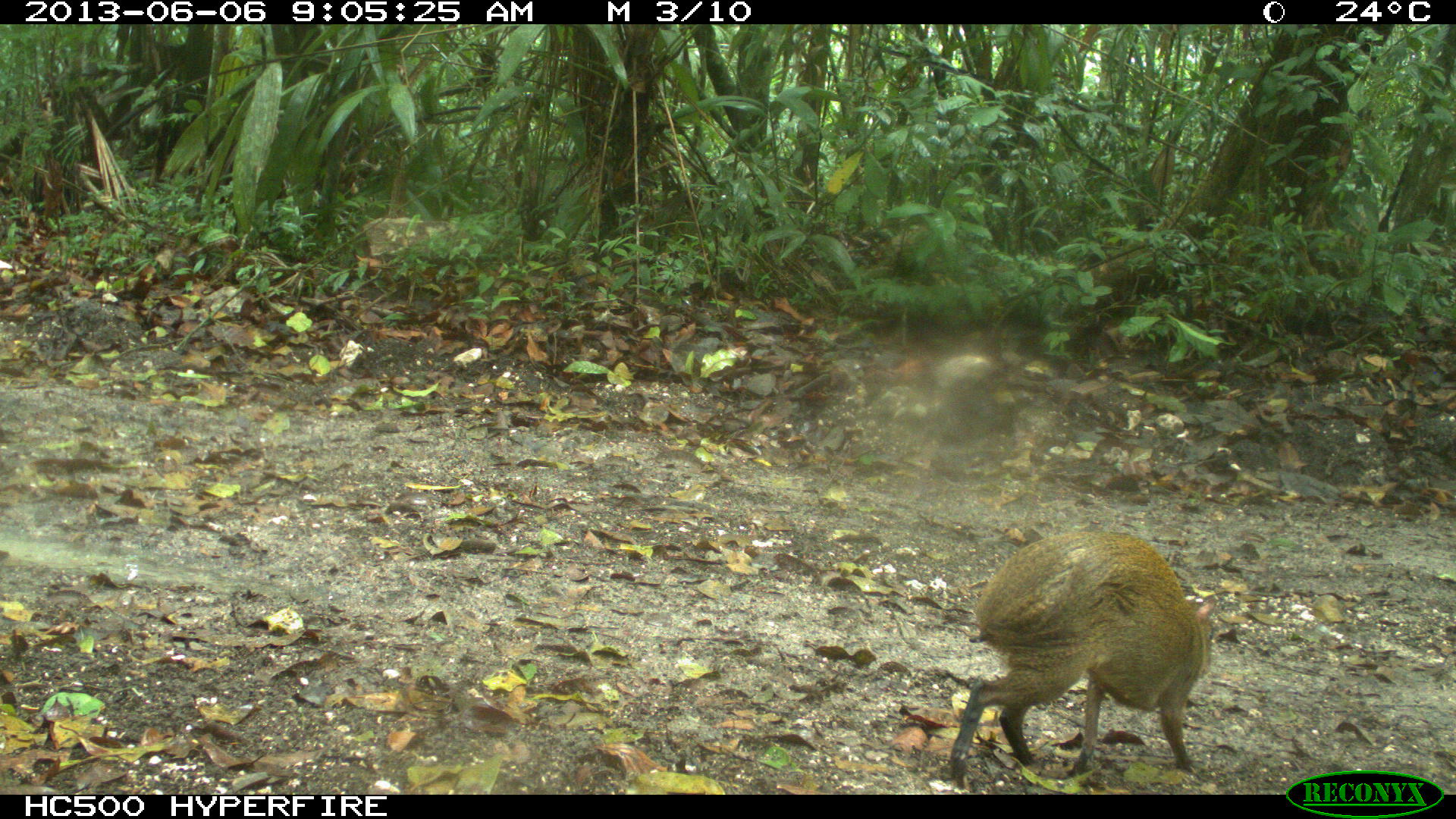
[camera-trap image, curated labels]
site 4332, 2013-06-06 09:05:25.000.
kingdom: Animalia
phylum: Chordata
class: Mammalia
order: Rodentia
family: Dasyproctidae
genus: Dasyprocta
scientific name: Dasyprocta punctata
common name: central american agouti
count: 1